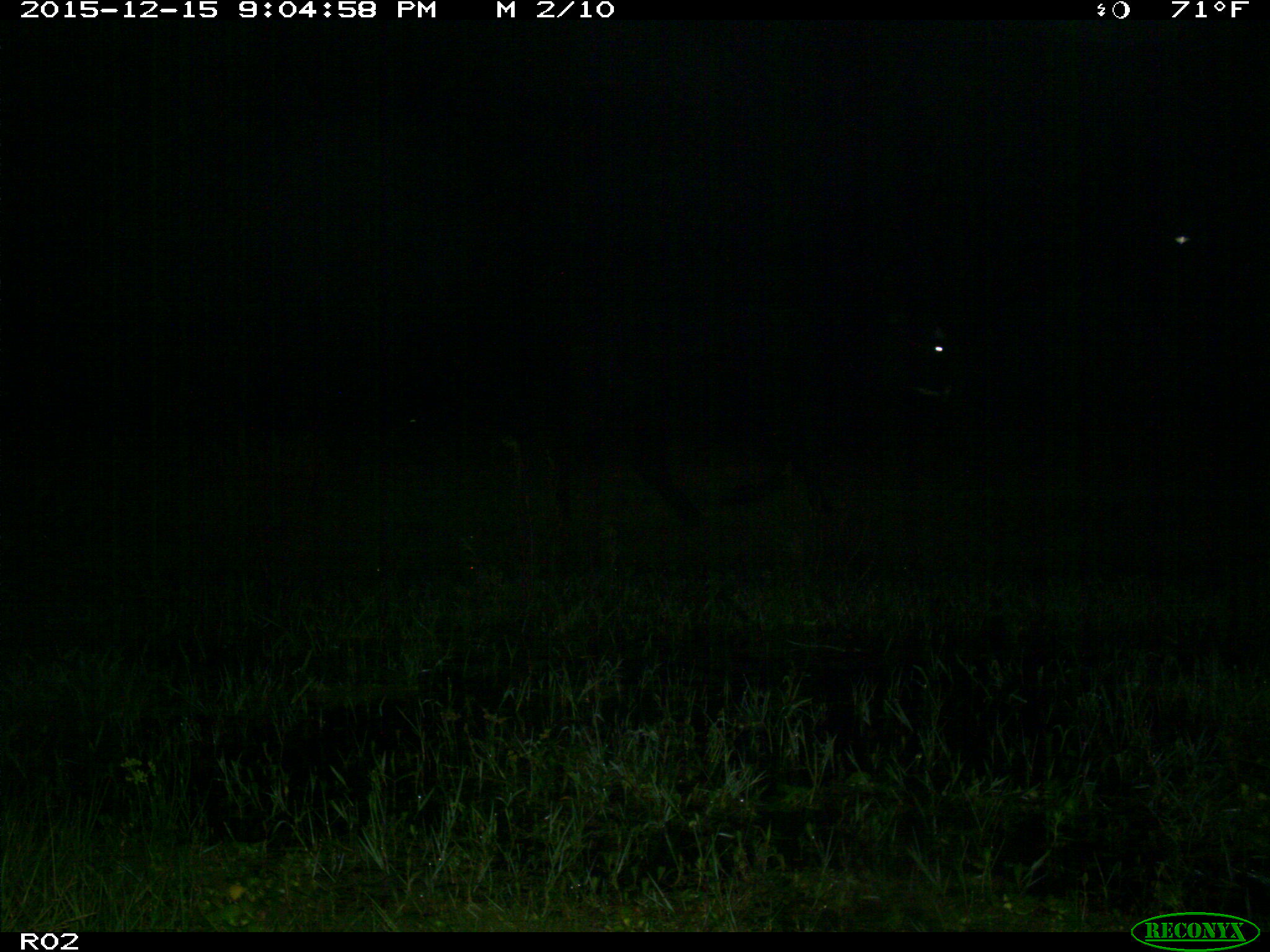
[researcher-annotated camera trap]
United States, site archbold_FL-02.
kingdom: Animalia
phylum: Chordata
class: Mammalia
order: Artiodactyla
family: Bovidae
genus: Bos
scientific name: Bos taurus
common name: domestic cow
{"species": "Bos taurus (domestic cow)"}